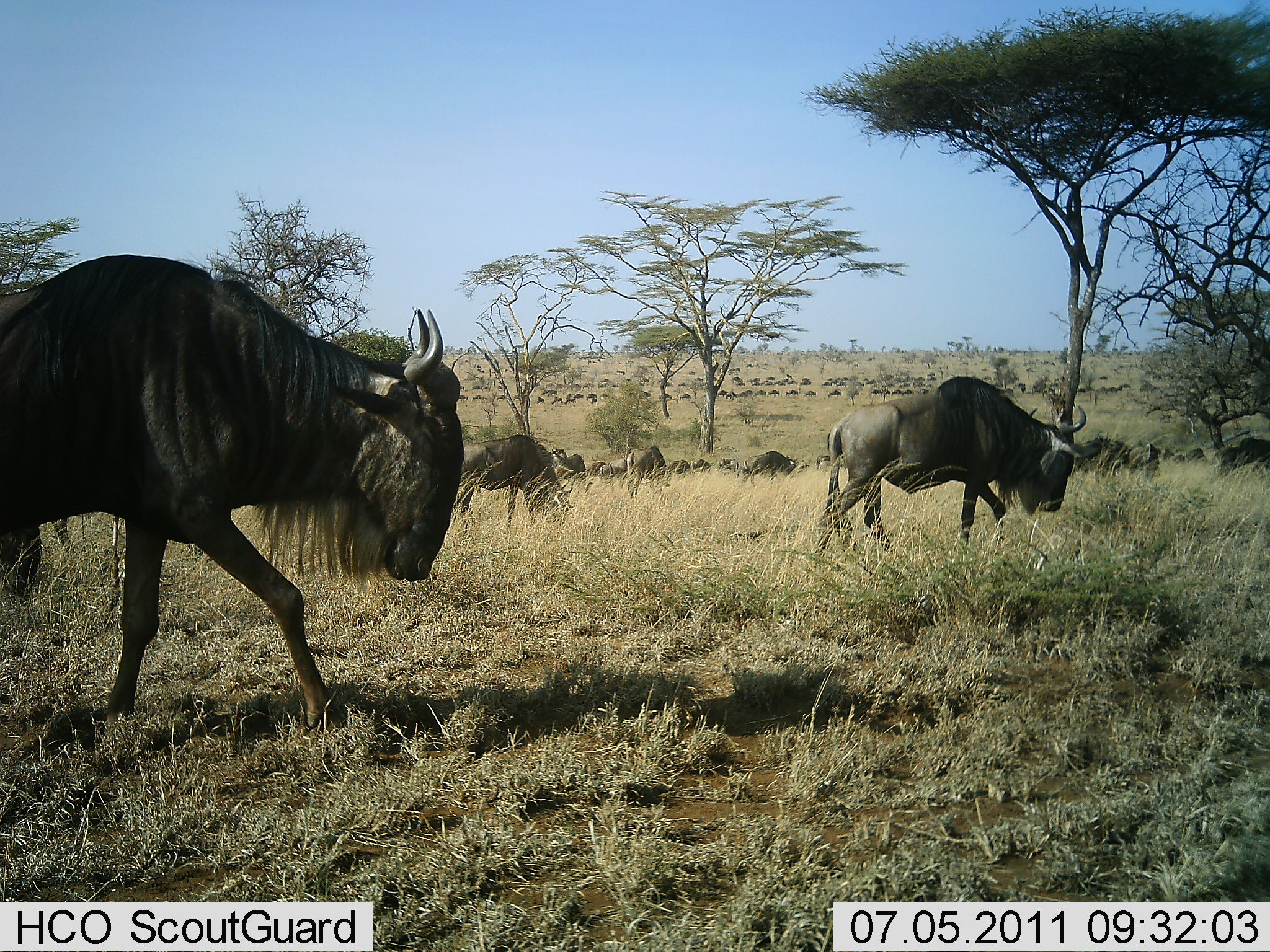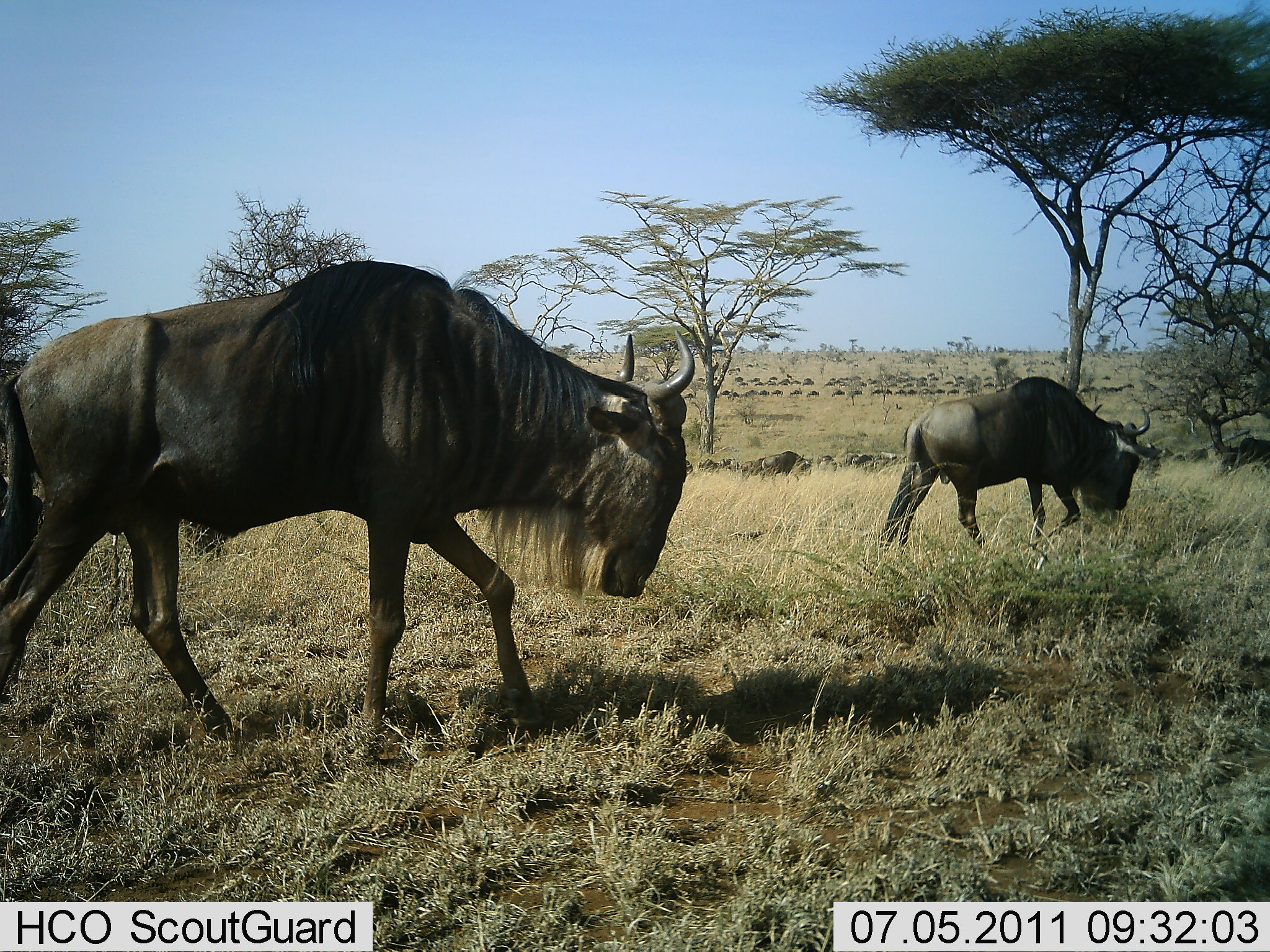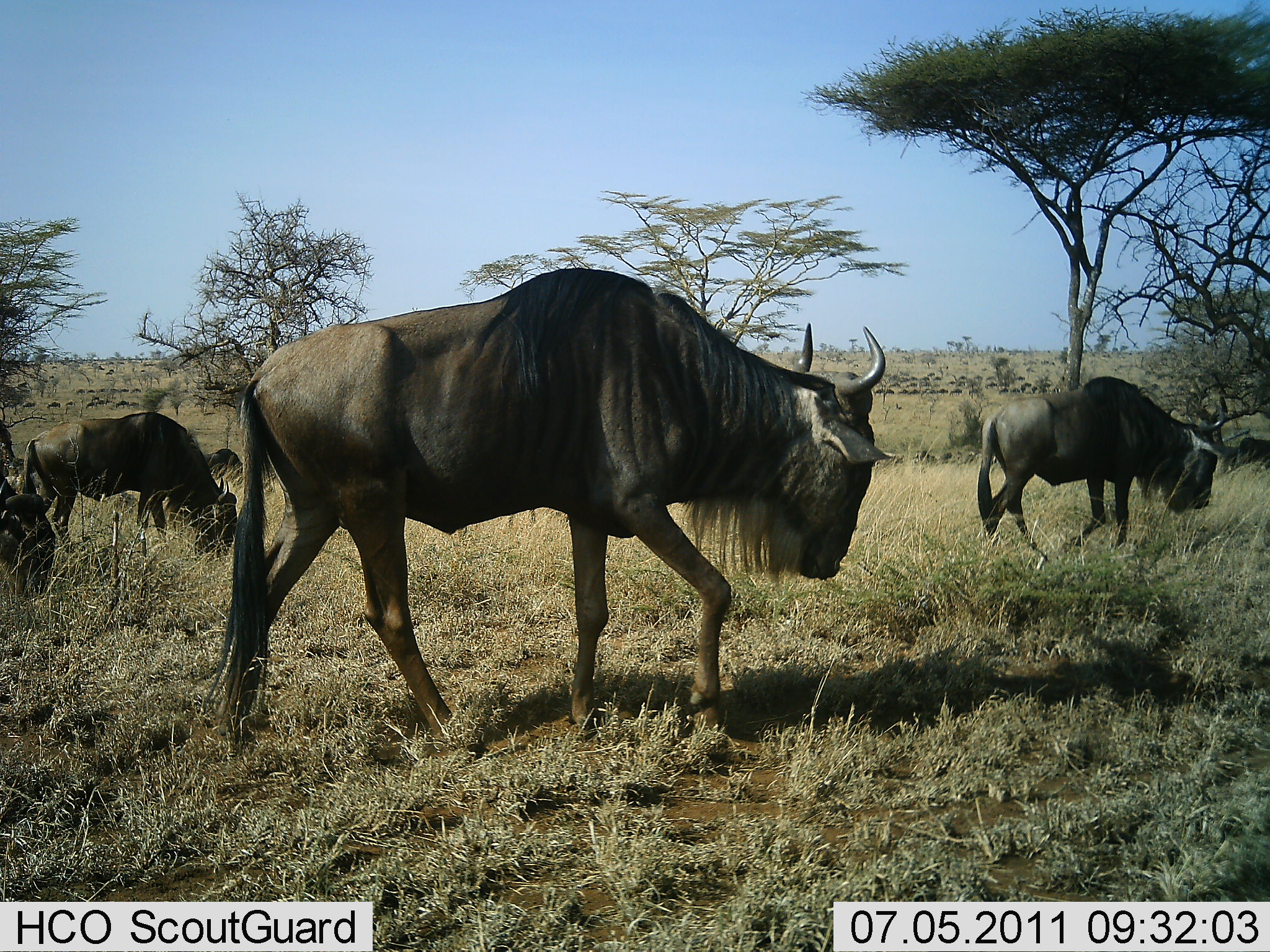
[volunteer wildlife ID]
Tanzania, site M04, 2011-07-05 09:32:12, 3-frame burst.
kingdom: Animalia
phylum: Chordata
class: Mammalia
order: Artiodactyla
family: Bovidae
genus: Connochaetes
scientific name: Connochaetes taurinus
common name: blue wildebeest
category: wildebeest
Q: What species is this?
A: Wildebeest (blue wildebeest) (Connochaetes taurinus).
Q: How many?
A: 51+.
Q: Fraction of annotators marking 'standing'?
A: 0%.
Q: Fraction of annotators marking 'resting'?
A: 0%.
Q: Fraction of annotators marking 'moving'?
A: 100%.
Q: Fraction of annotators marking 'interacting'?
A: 0%.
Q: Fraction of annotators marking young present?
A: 0%.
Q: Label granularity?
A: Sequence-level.